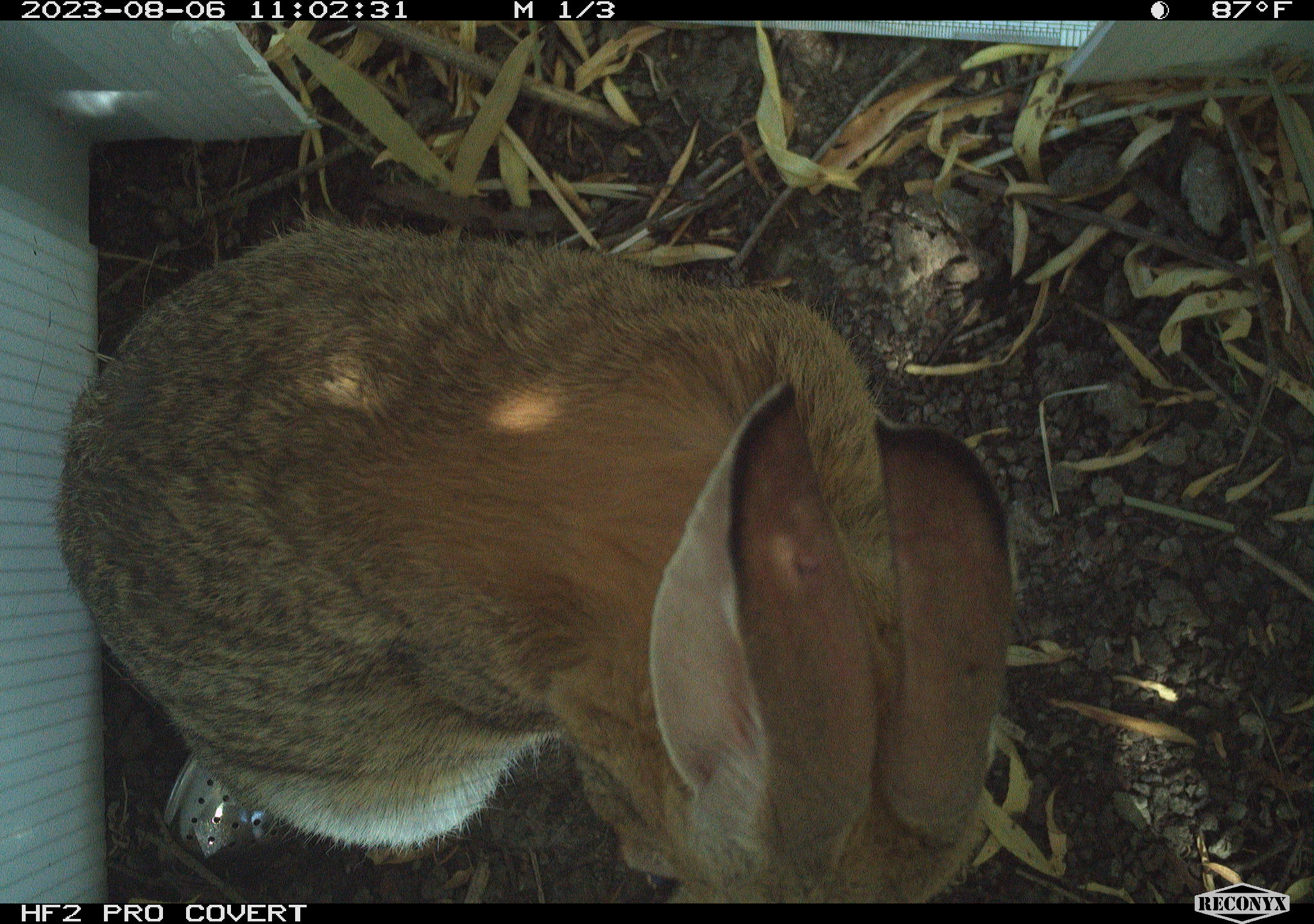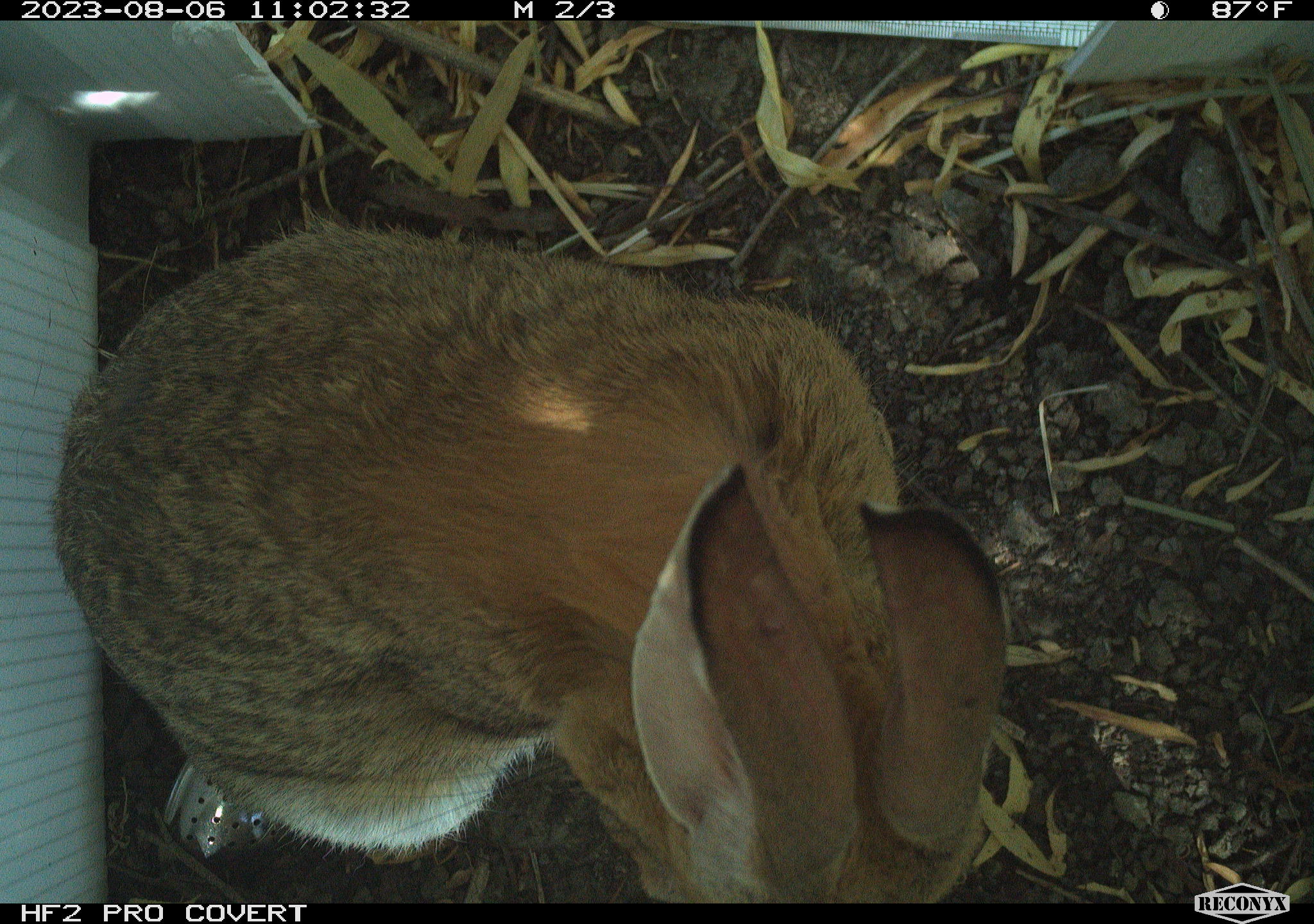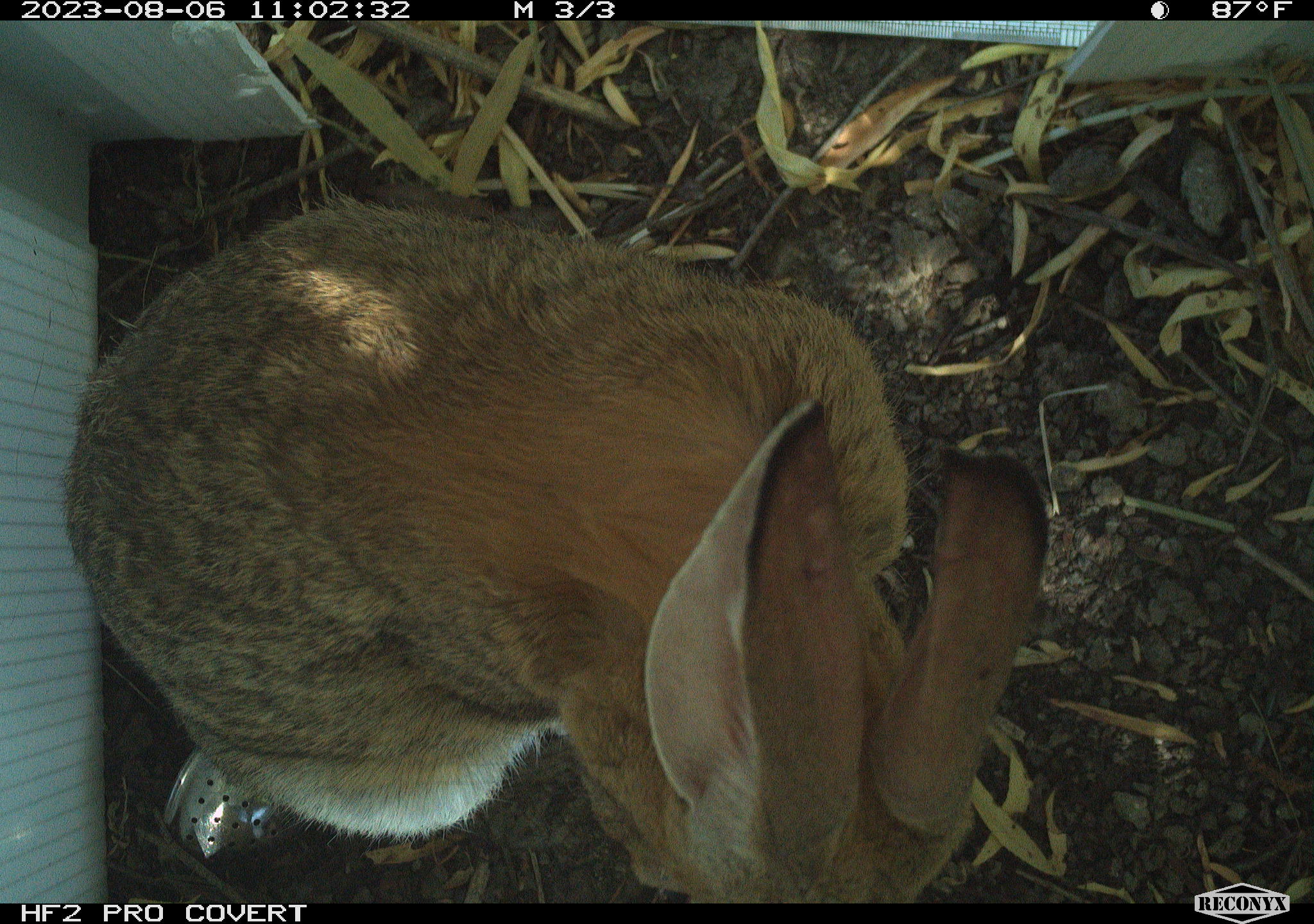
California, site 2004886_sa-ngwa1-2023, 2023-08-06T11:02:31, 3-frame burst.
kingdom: Animalia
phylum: Chordata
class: Mammalia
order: Lagomorpha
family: Leporidae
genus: Sylvilagus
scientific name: Sylvilagus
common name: cottontail rabbits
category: sylvilagus species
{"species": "sylvilagus species (cottontail rabbits) (Sylvilagus)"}